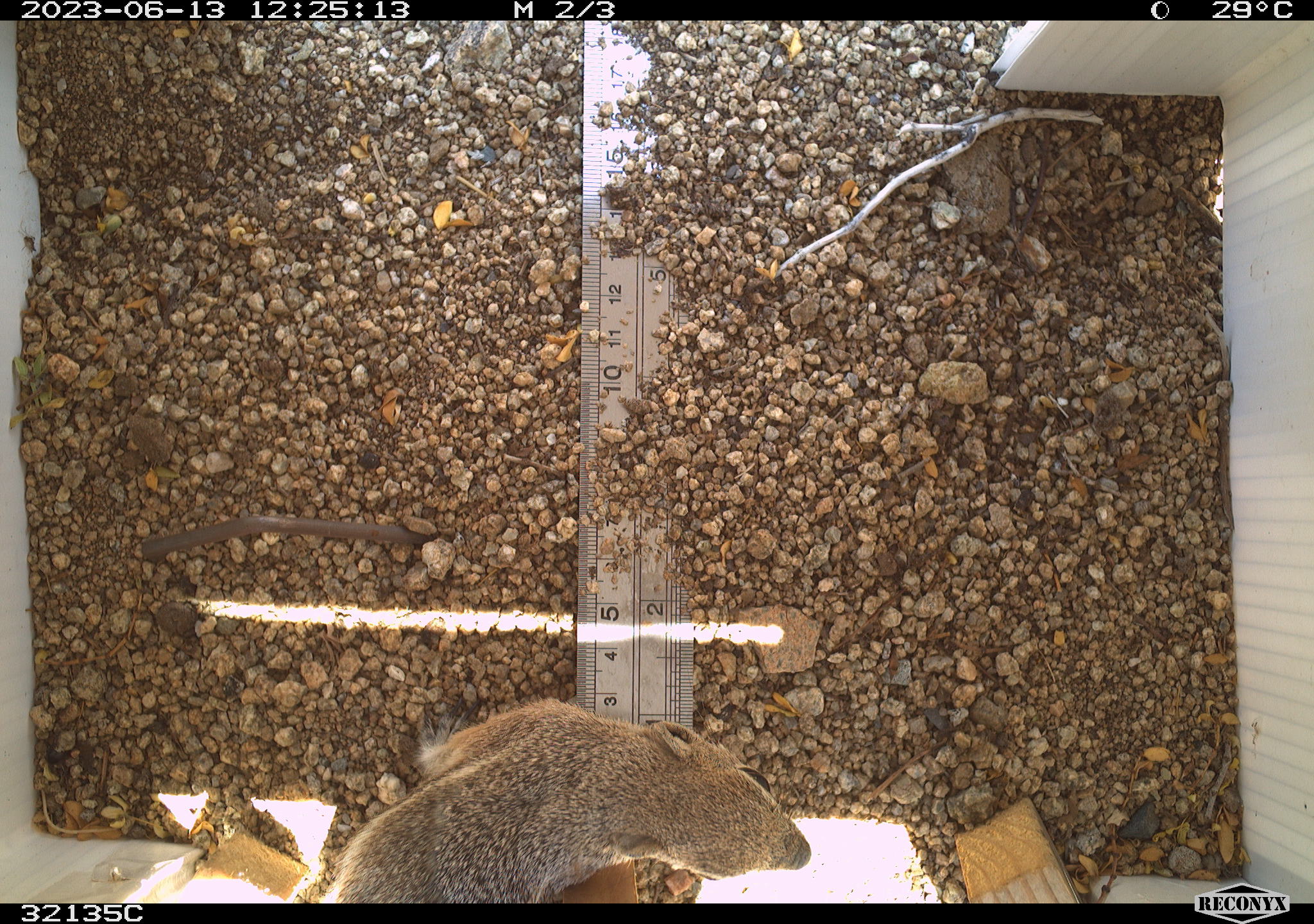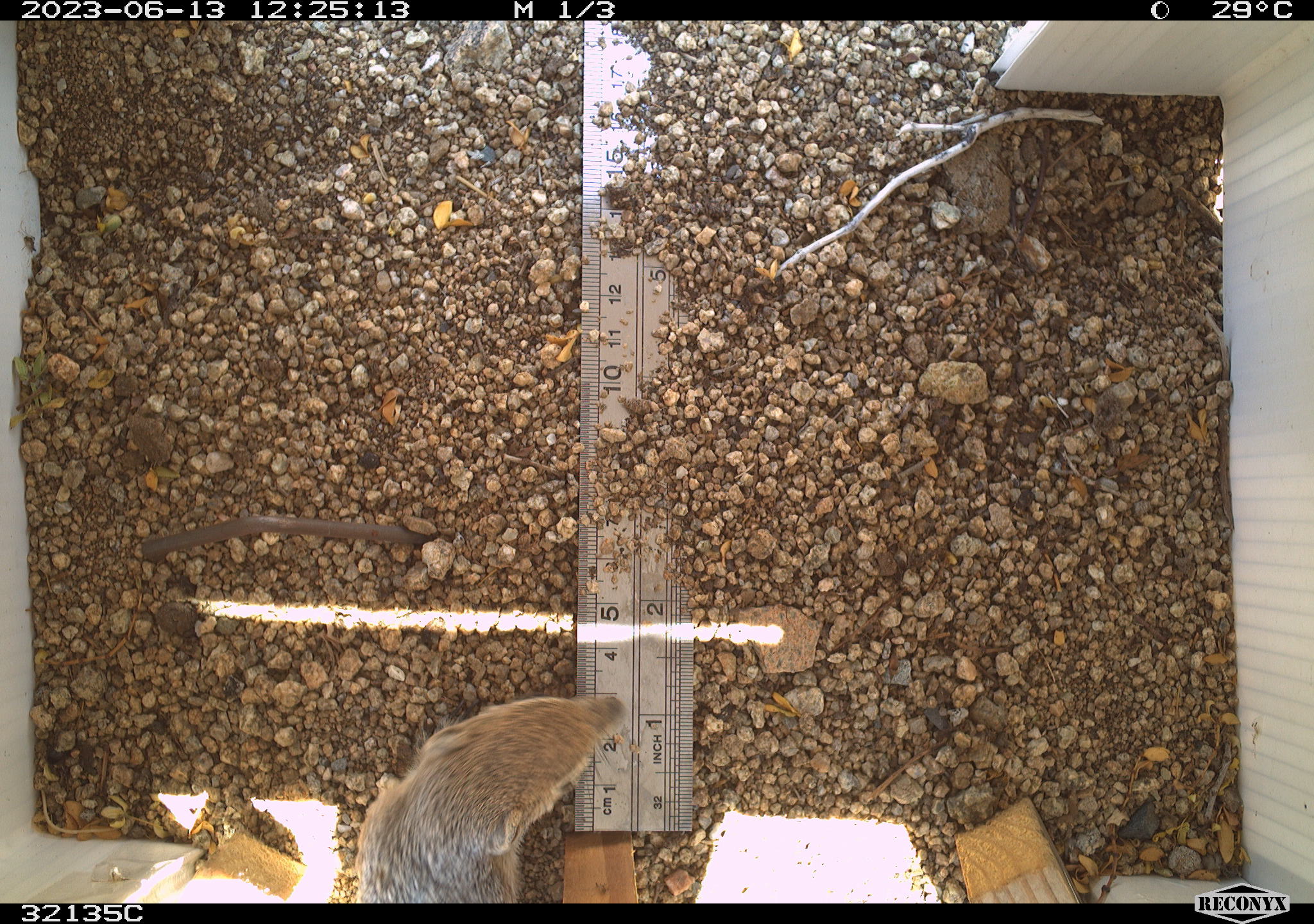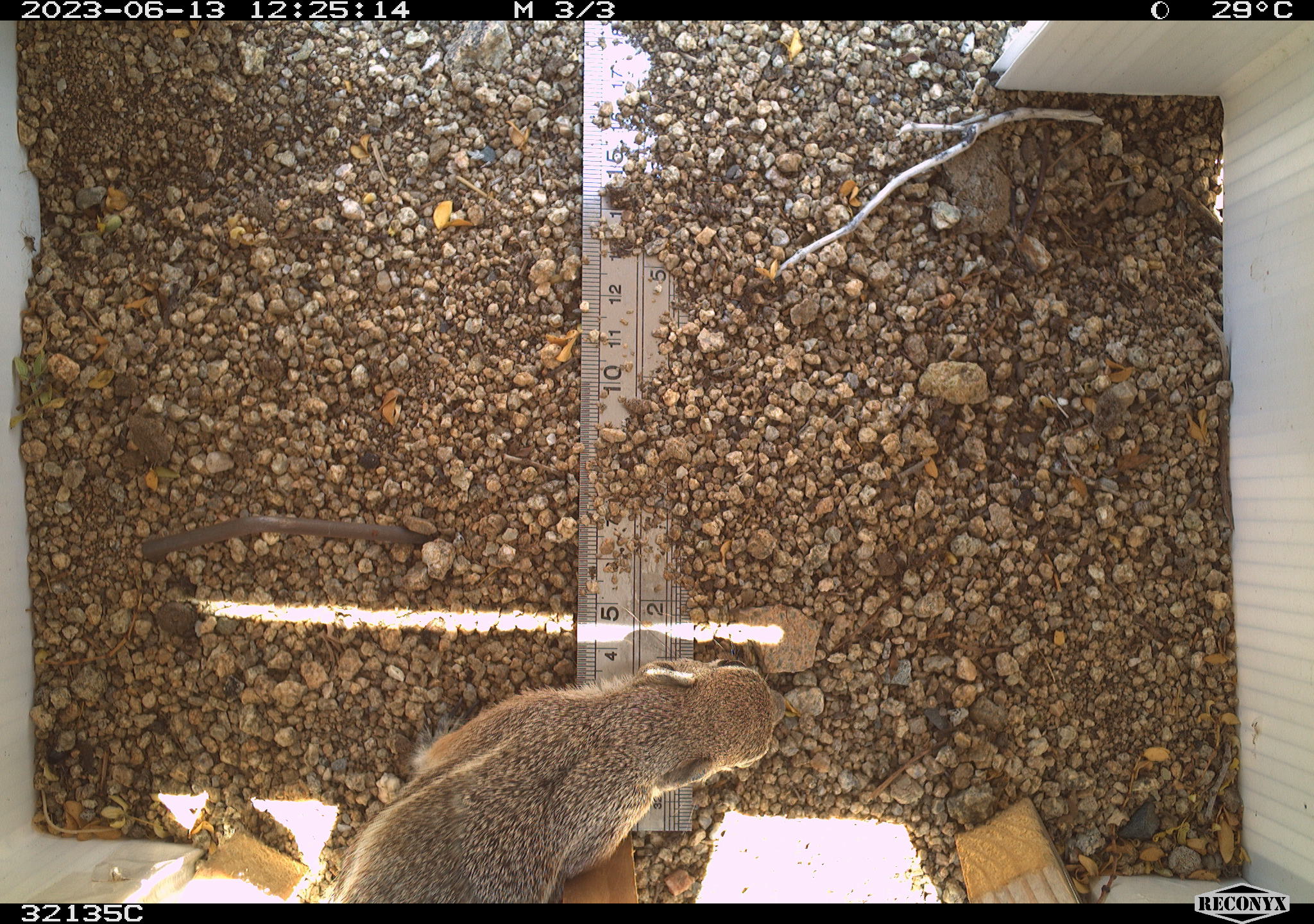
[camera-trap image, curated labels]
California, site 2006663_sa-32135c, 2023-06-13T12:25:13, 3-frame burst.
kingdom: Animalia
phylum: Chordata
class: Mammalia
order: Rodentia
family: Sciuridae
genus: Ammospermophilus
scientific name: Ammospermophilus leucurus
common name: white-tailed antelope squirrel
White-tailed antelope squirrel (Ammospermophilus leucurus).